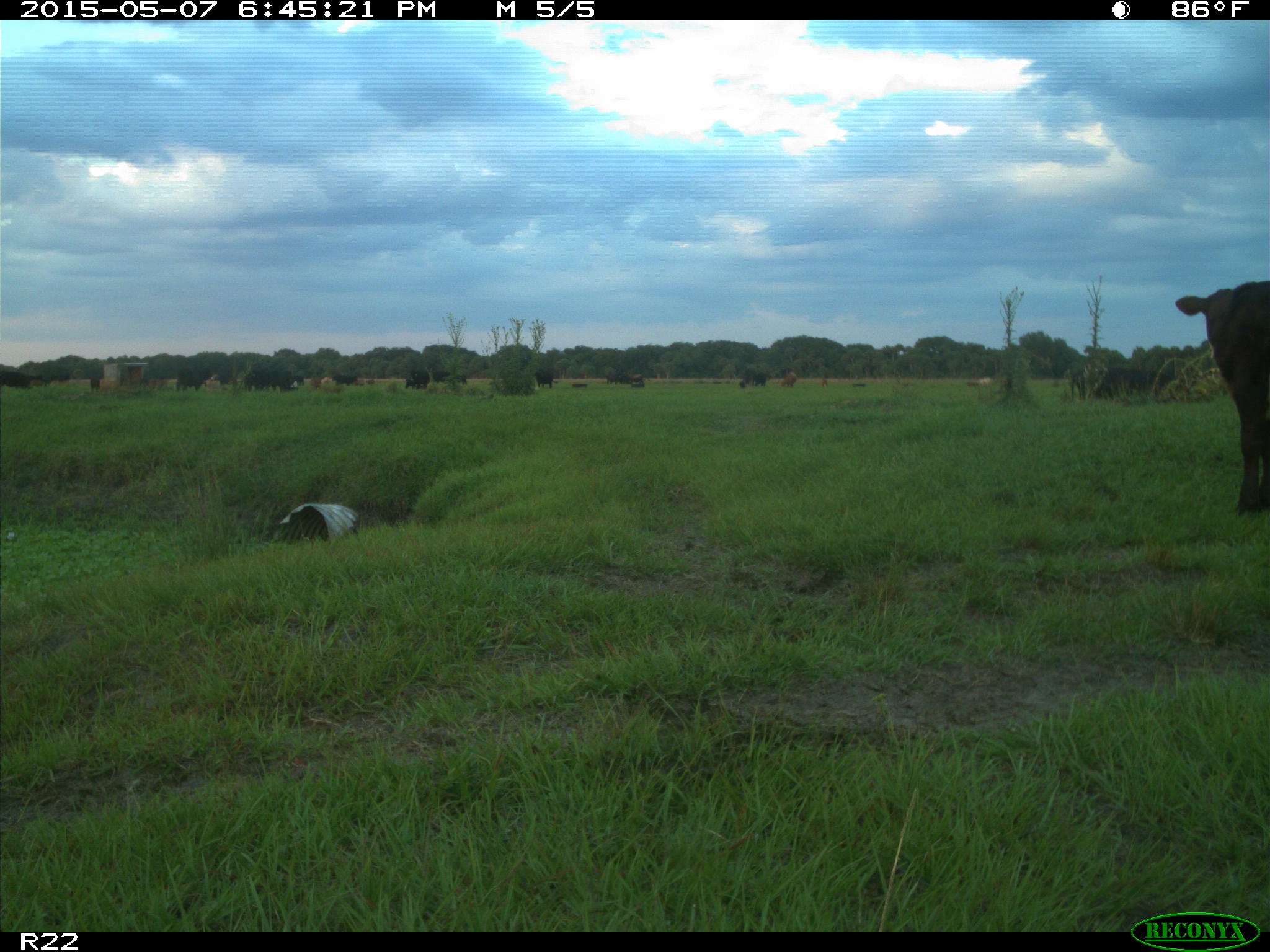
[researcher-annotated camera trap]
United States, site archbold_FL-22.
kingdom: Animalia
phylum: Chordata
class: Mammalia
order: Artiodactyla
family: Bovidae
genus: Bos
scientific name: Bos taurus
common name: domestic cow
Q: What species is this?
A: Bos taurus (domestic cow).